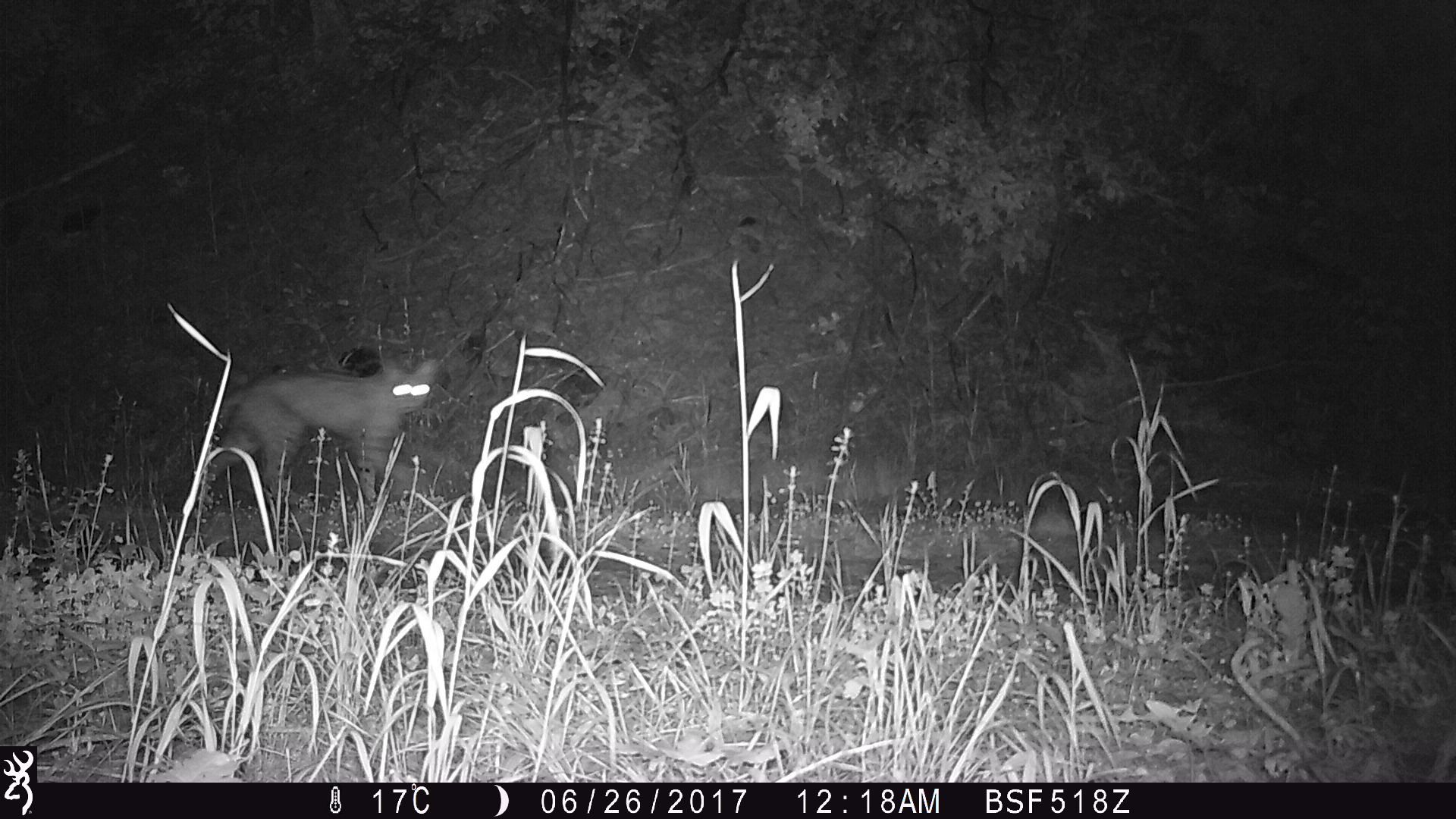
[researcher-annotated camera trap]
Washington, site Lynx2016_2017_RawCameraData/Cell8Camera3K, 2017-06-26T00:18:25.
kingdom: Animalia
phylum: Chordata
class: Mammalia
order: Carnivora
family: Felidae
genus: Lynx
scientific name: Lynx rufus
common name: bobcat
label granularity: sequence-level